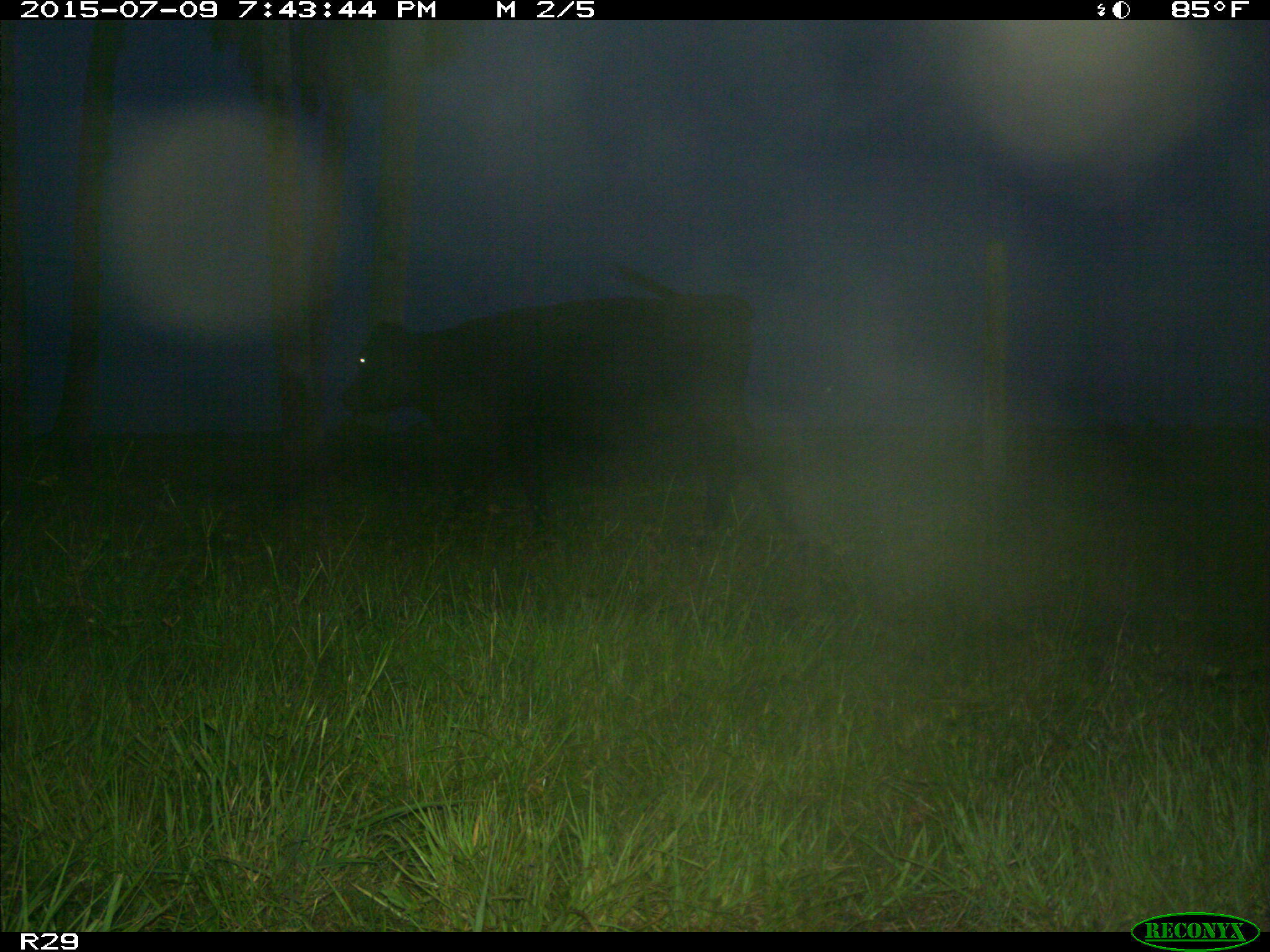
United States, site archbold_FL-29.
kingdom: Animalia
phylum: Chordata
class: Mammalia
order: Artiodactyla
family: Bovidae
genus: Bos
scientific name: Bos taurus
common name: domestic cow